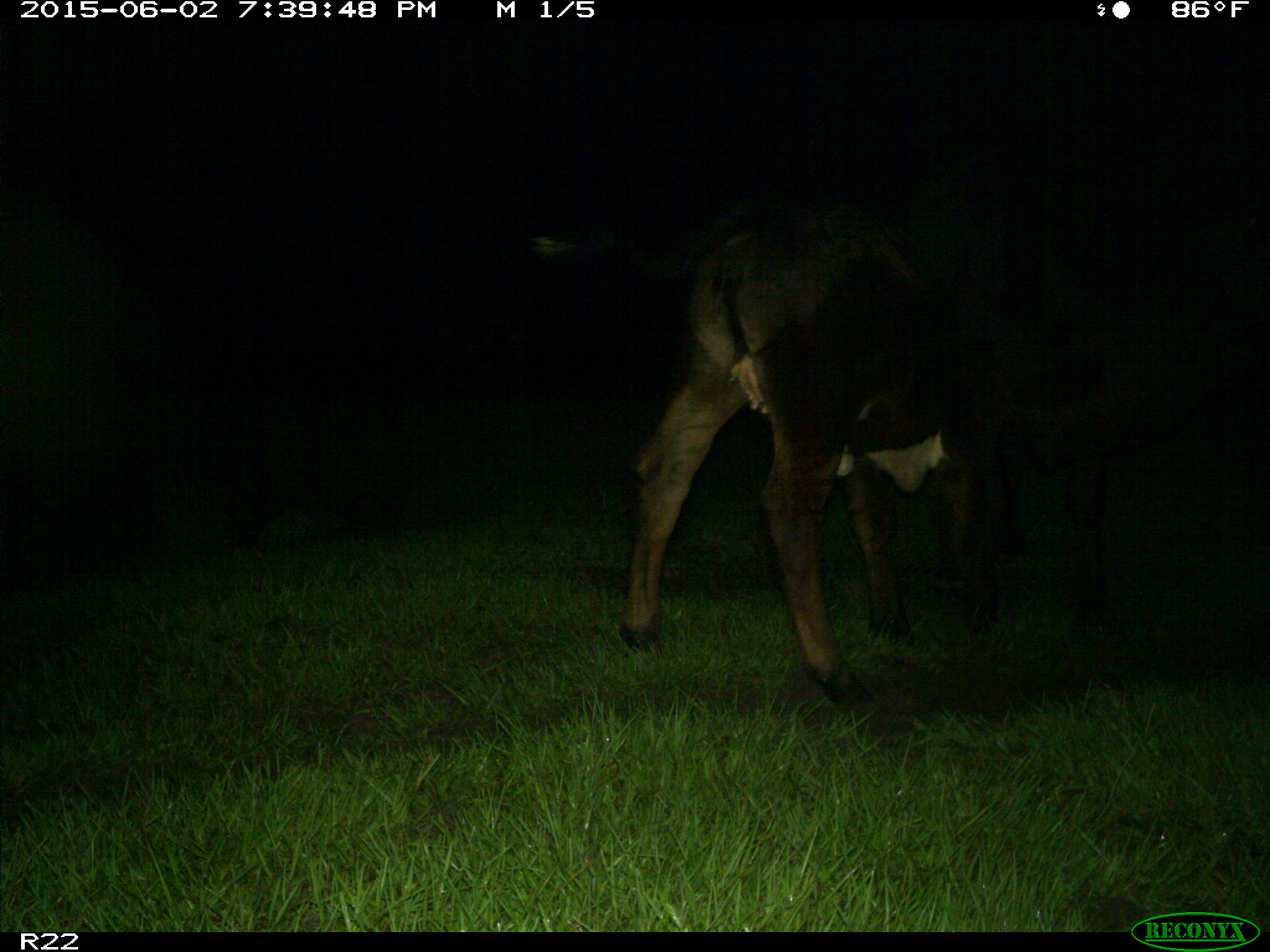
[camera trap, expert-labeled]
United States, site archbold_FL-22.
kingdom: Animalia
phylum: Chordata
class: Mammalia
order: Artiodactyla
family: Bovidae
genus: Bos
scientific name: Bos taurus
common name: domestic cow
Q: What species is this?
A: Bos taurus (domestic cow).